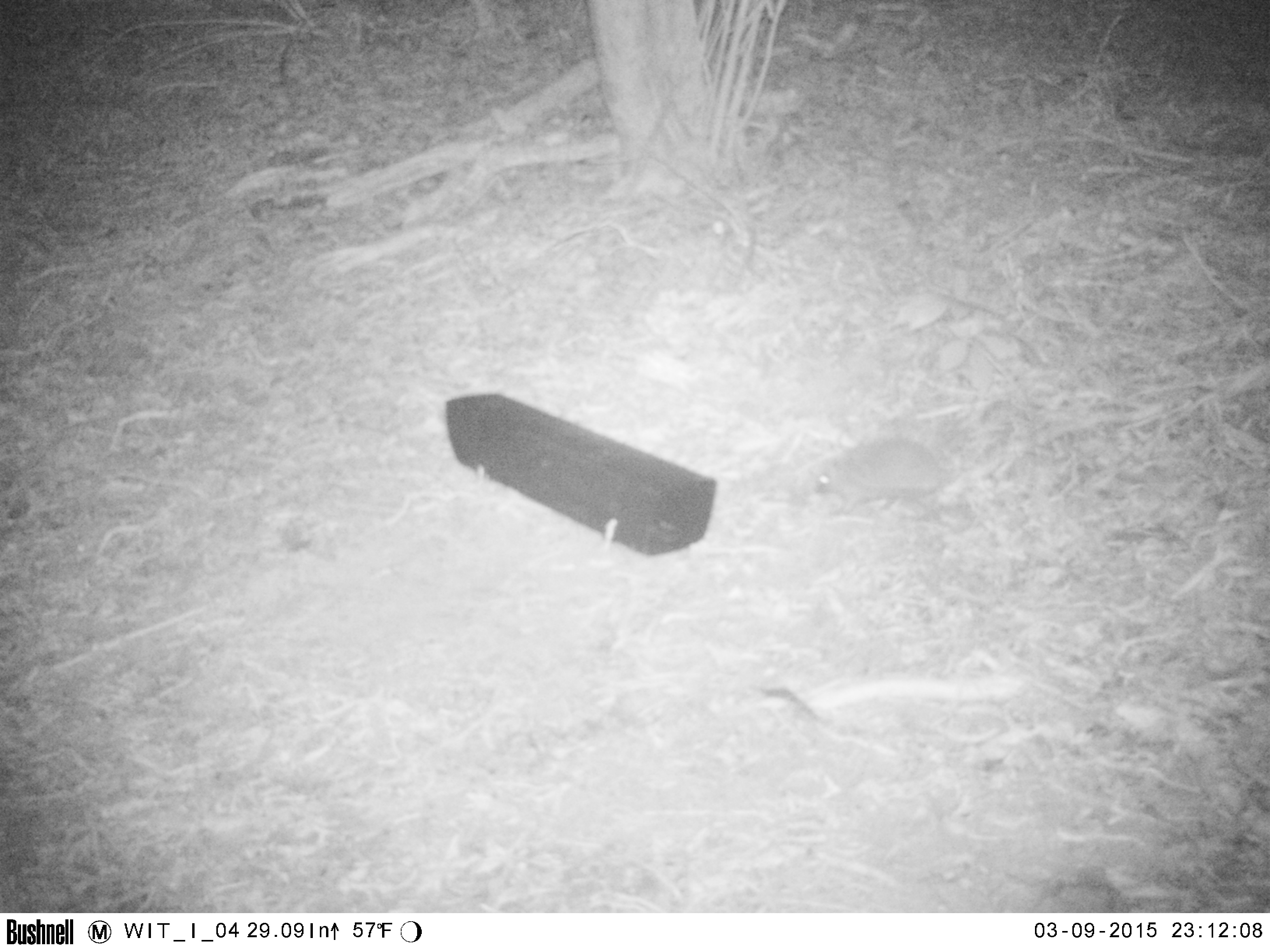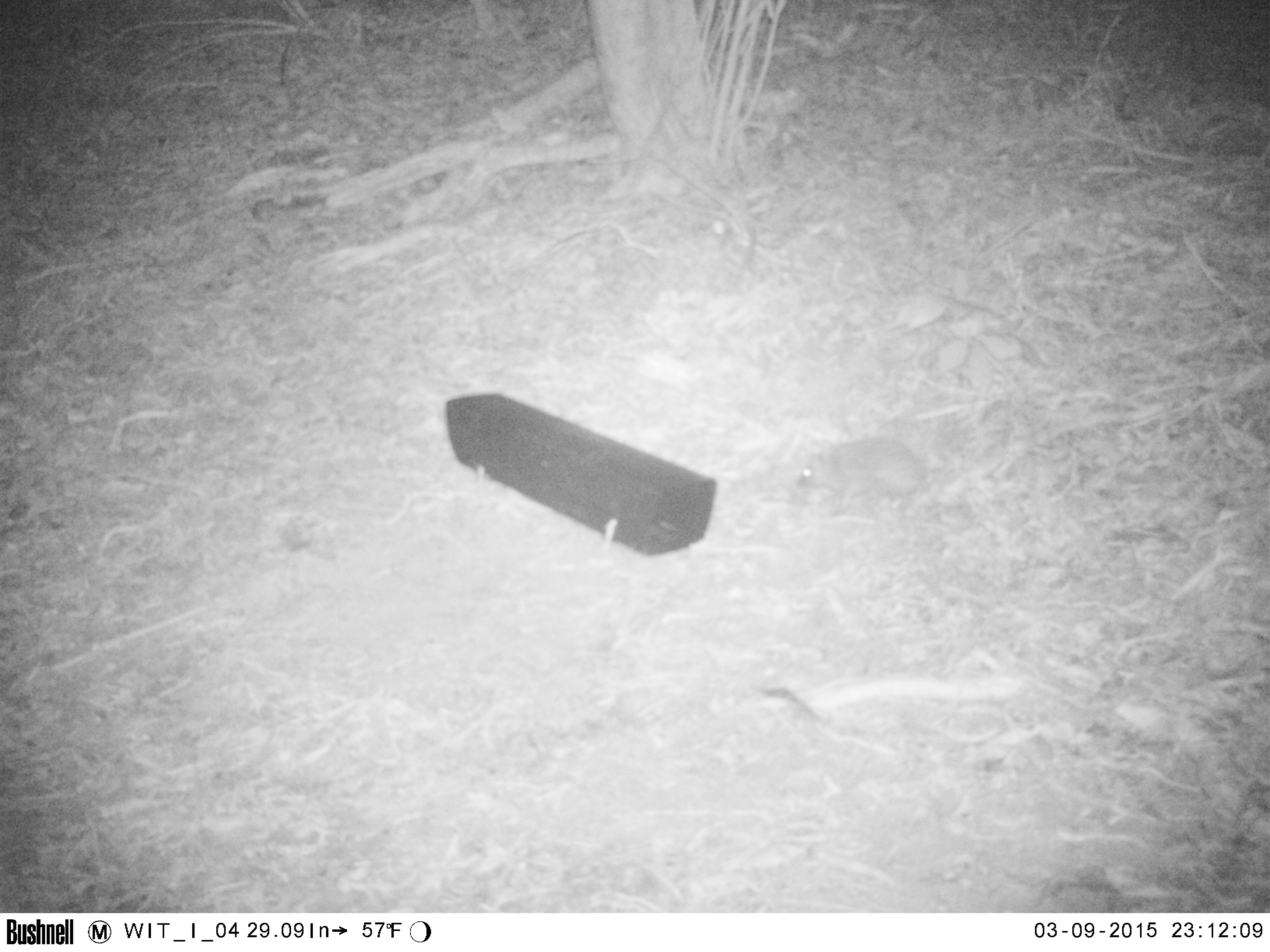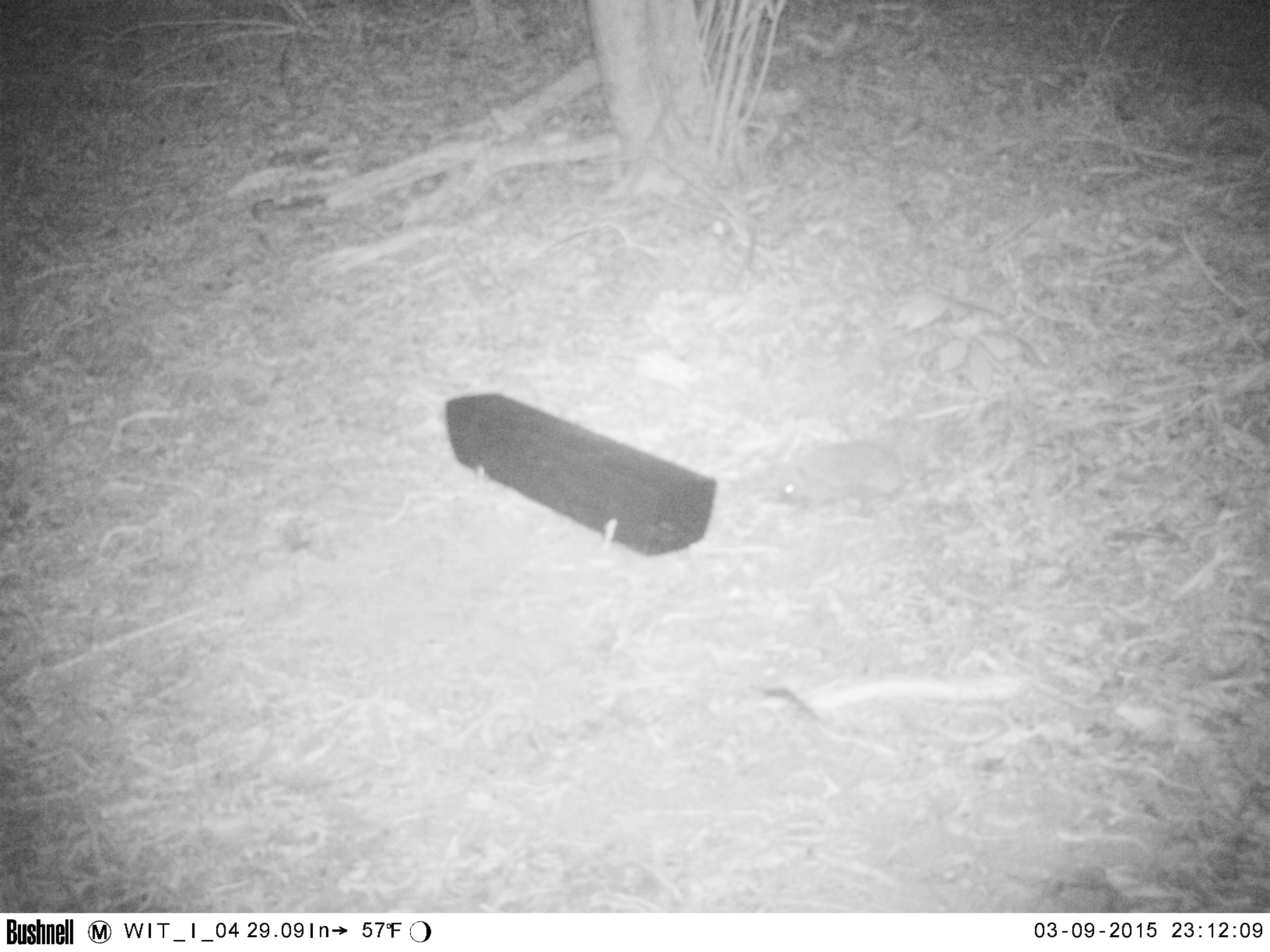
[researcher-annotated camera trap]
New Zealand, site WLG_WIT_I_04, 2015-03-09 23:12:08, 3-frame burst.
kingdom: Animalia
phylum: Chordata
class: Mammalia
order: Eulipotyphla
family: Erinaceidae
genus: Erinaceus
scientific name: Erinaceus europaeus europaeus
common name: european hedgehog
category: hedgehog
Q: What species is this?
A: Hedgehog (european hedgehog) (Erinaceus europaeus europaeus).